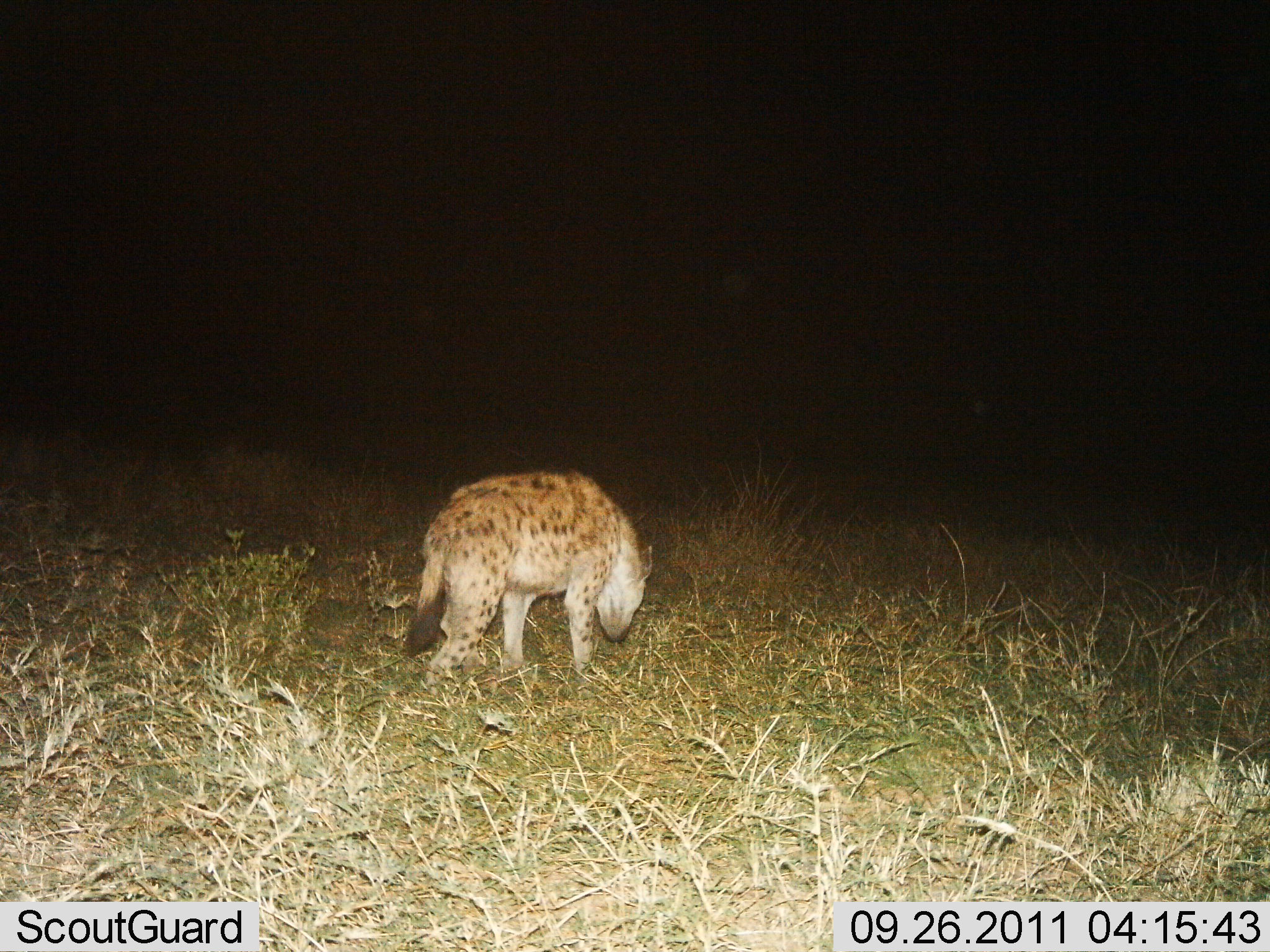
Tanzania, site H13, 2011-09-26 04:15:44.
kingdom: Animalia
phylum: Chordata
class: Mammalia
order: Carnivora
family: Hyaenidae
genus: Crocuta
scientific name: Crocuta crocuta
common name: spotted hyena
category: hyenaspotted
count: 1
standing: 27%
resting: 0%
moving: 64%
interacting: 0%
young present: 0%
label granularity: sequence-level